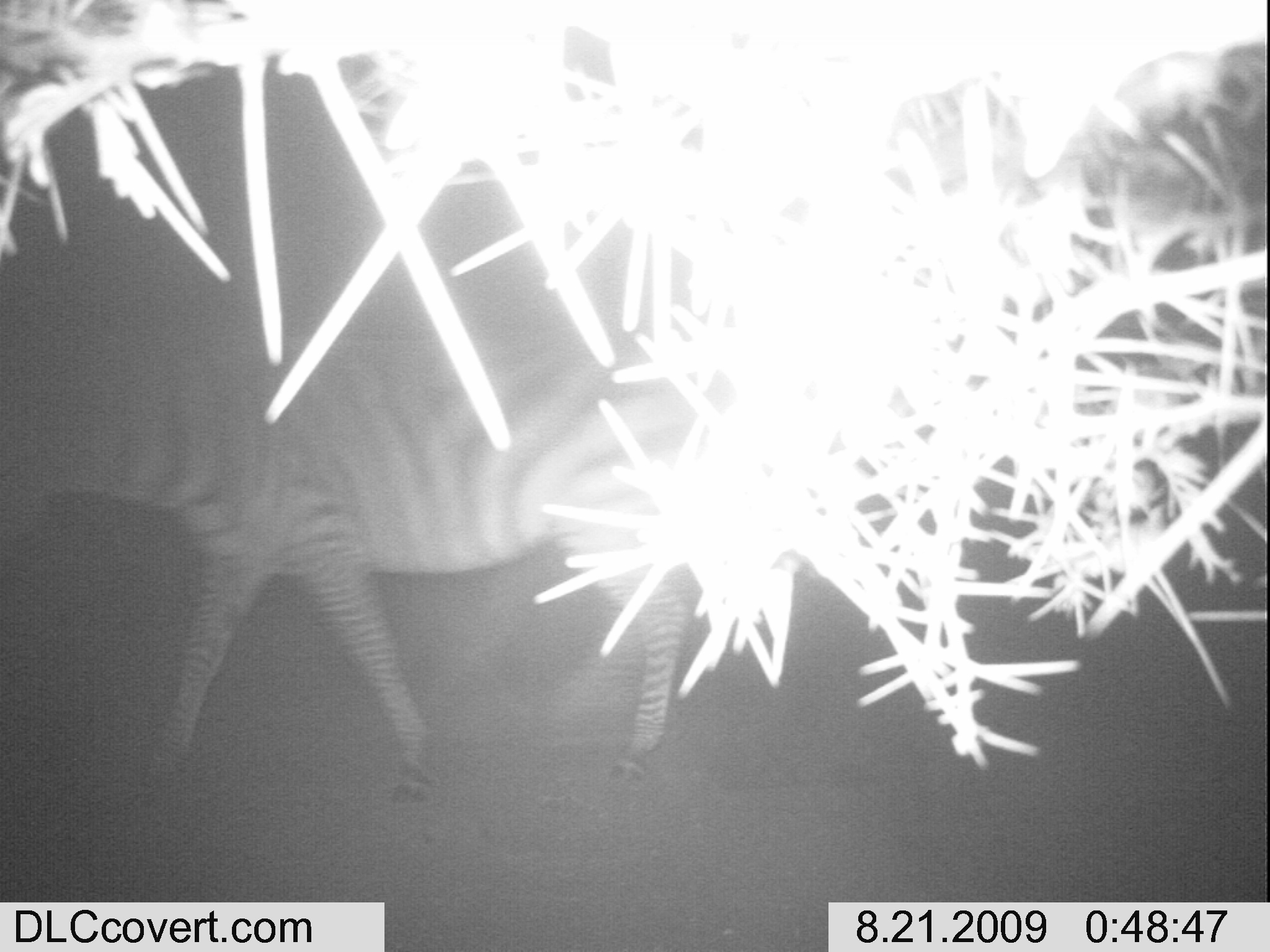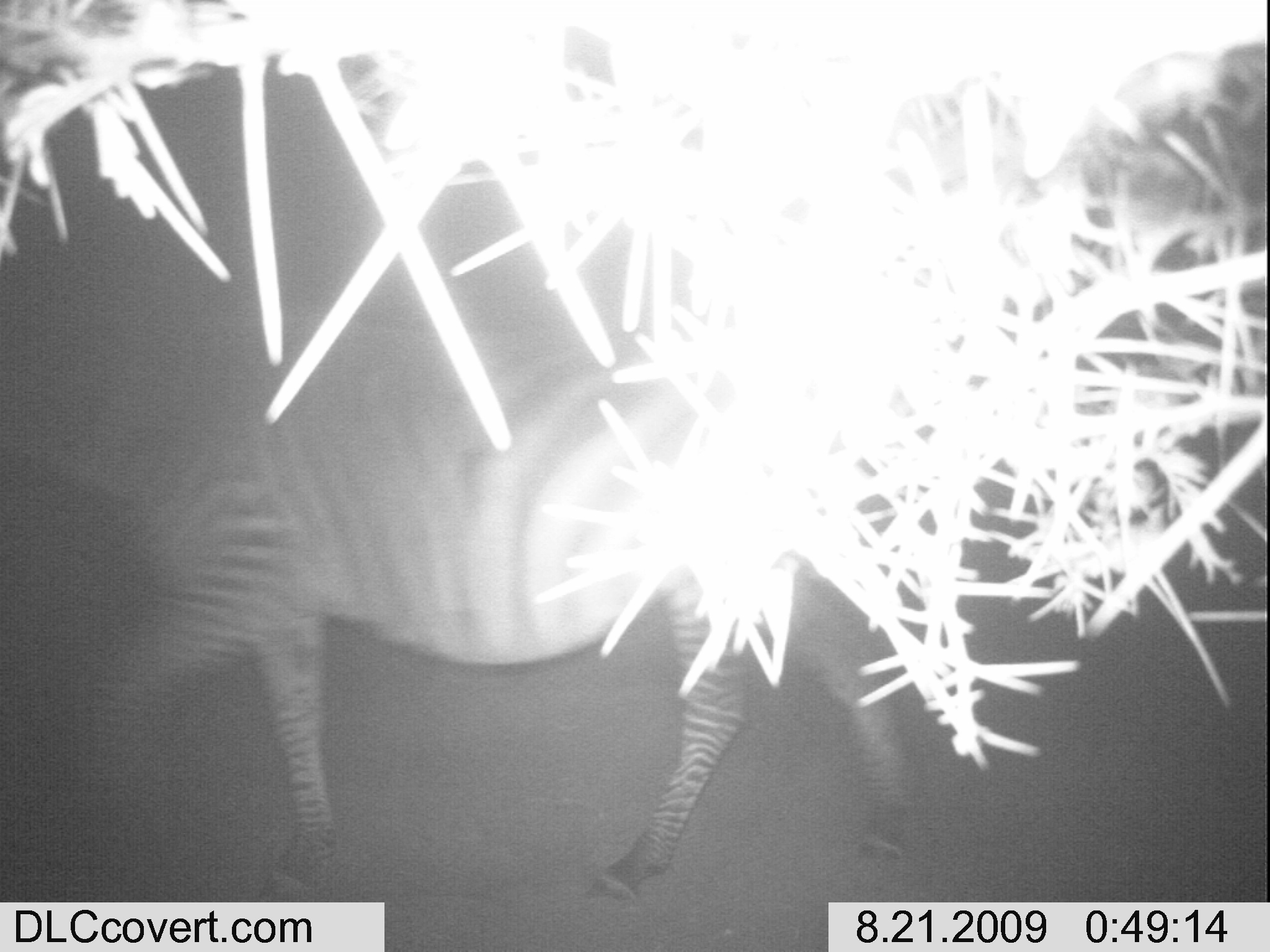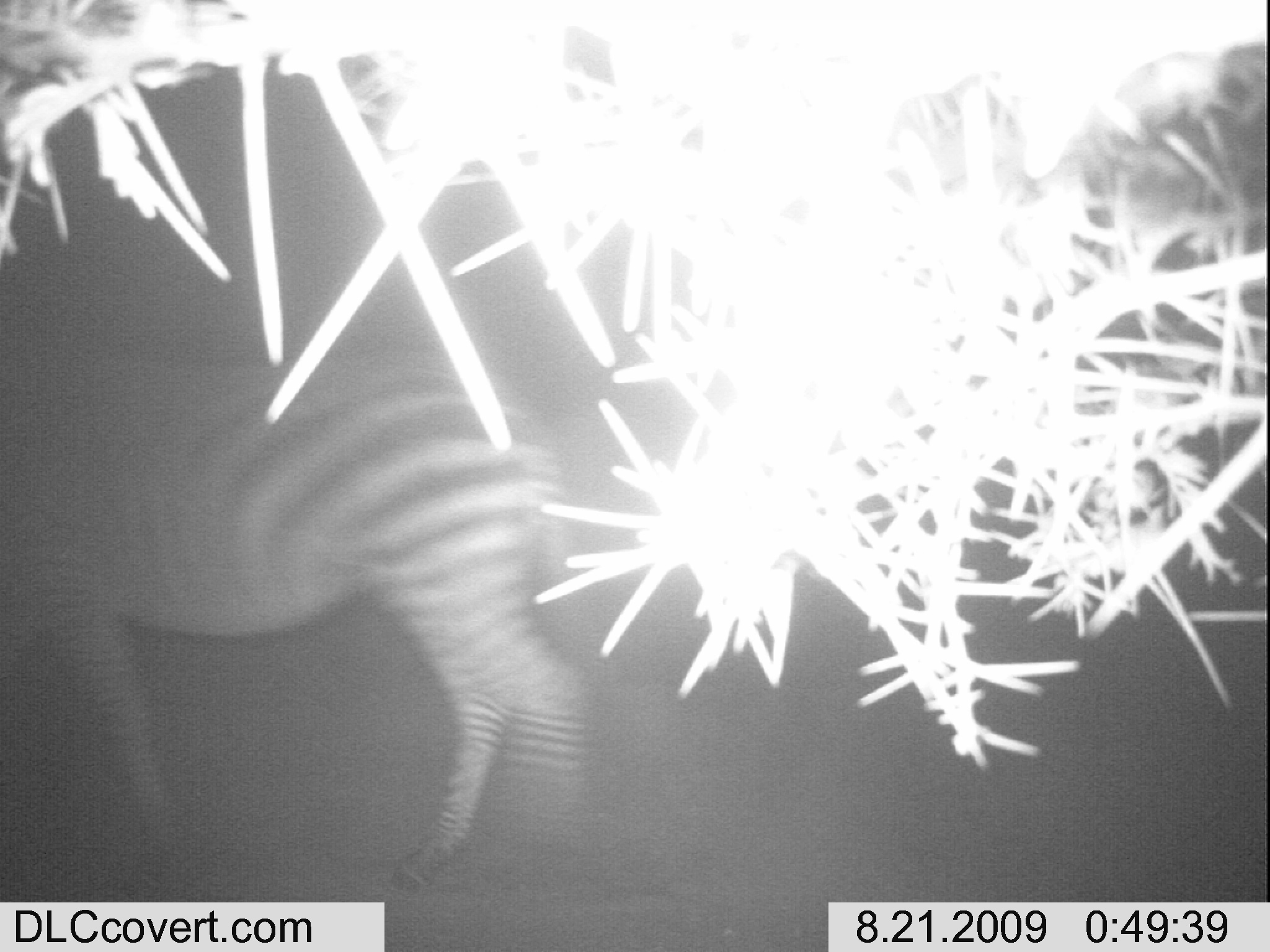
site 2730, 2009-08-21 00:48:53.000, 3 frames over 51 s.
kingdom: Animalia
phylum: Chordata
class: Mammalia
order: Perissodactyla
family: Equidae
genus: Equus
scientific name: Equus quagga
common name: plains zebra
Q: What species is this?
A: Equus quagga (plains zebra).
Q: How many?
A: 1.